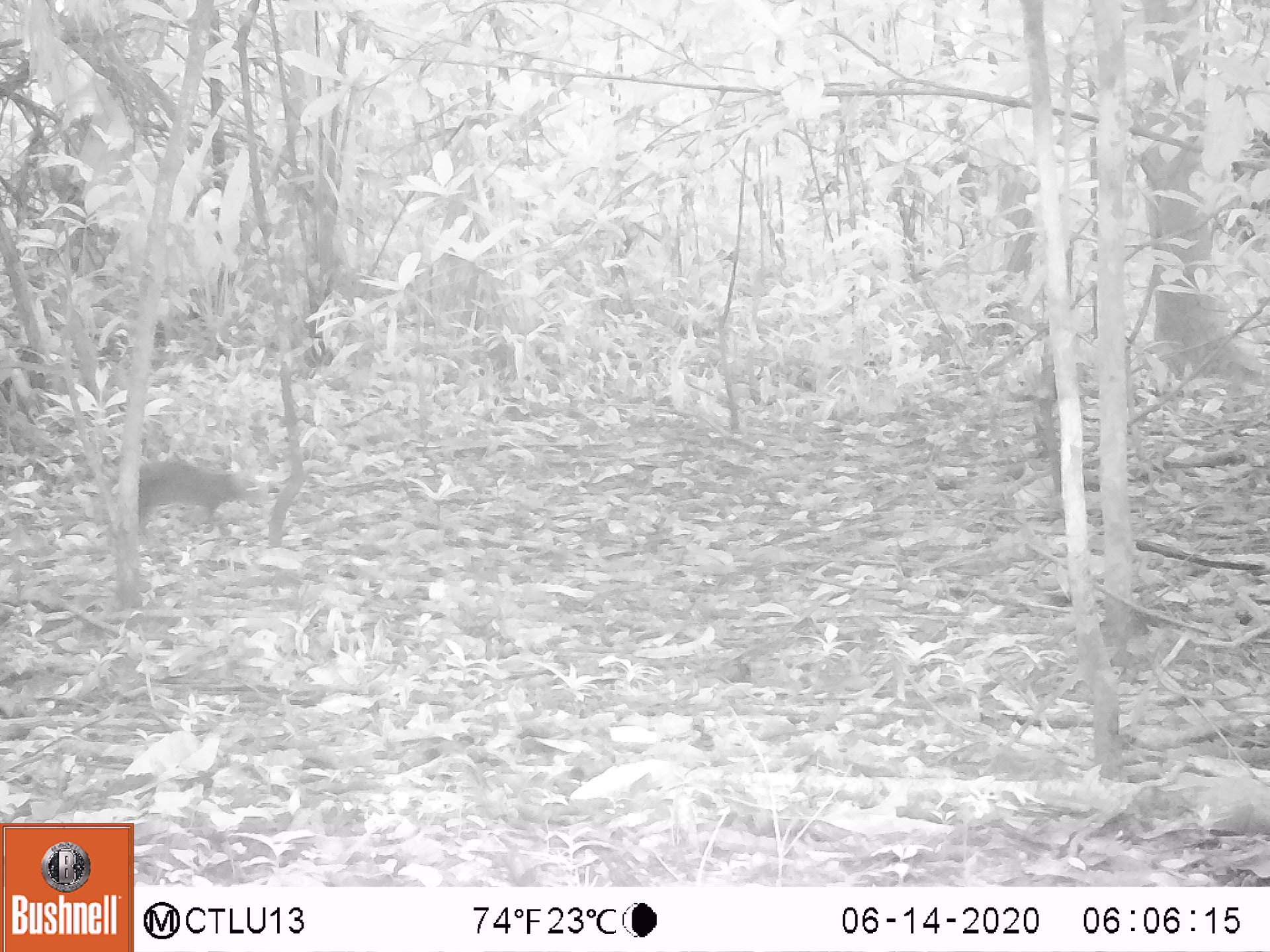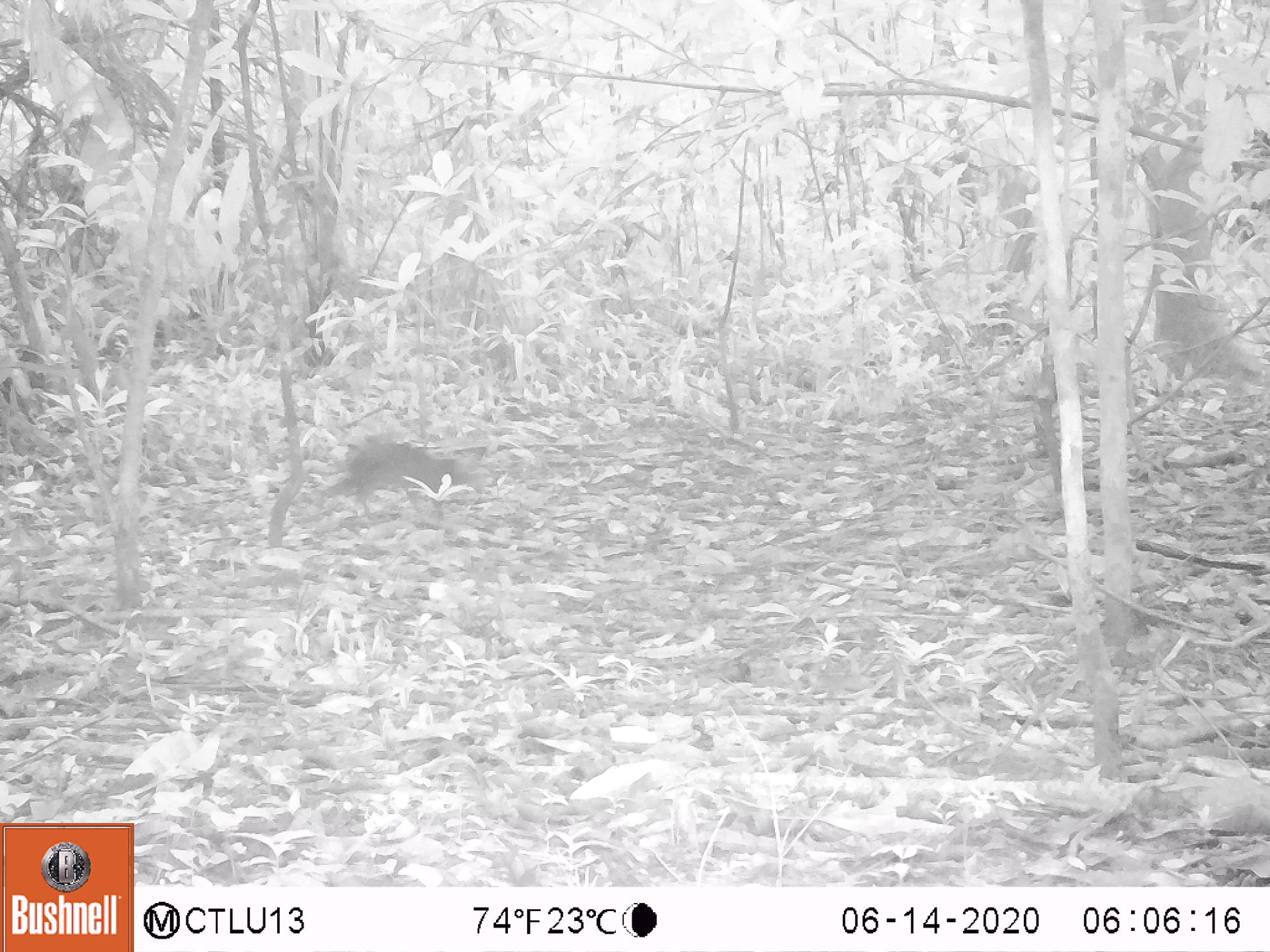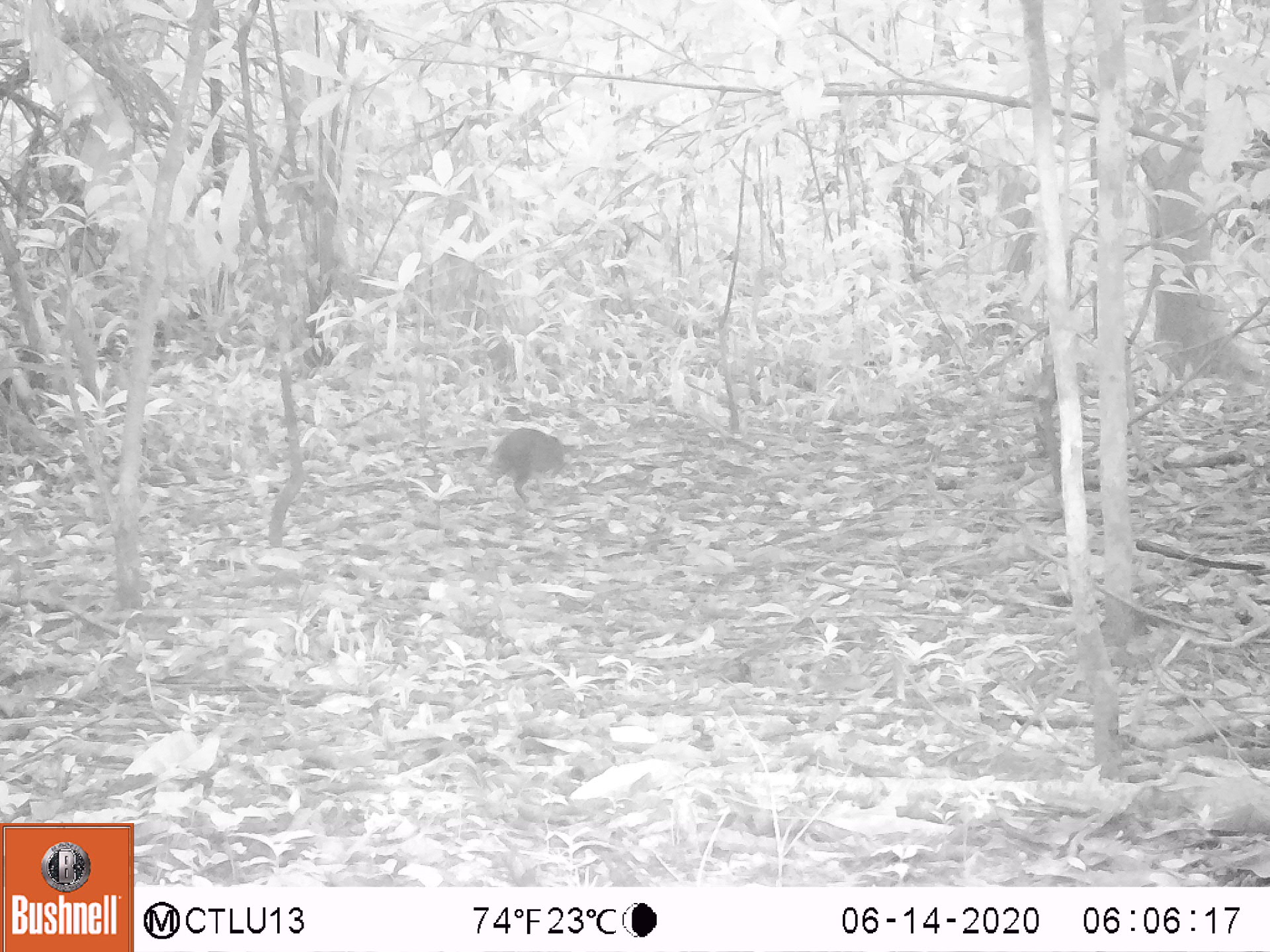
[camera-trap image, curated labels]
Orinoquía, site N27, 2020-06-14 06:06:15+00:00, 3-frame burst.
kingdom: Animalia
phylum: Chordata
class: Mammalia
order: Rodentia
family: Dasyproctidae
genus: Dasyprocta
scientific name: Dasyprocta fuliginosa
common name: black agouti